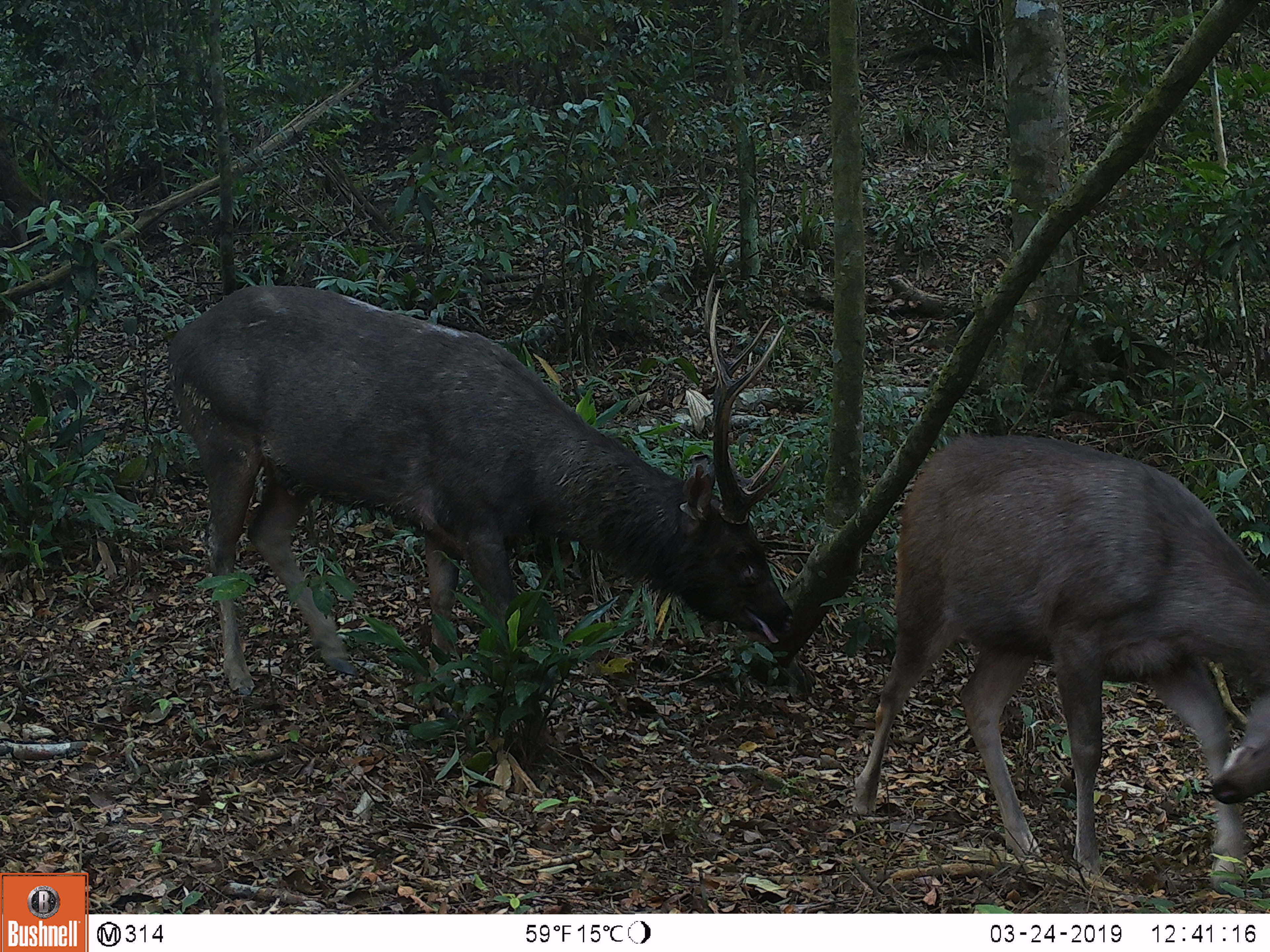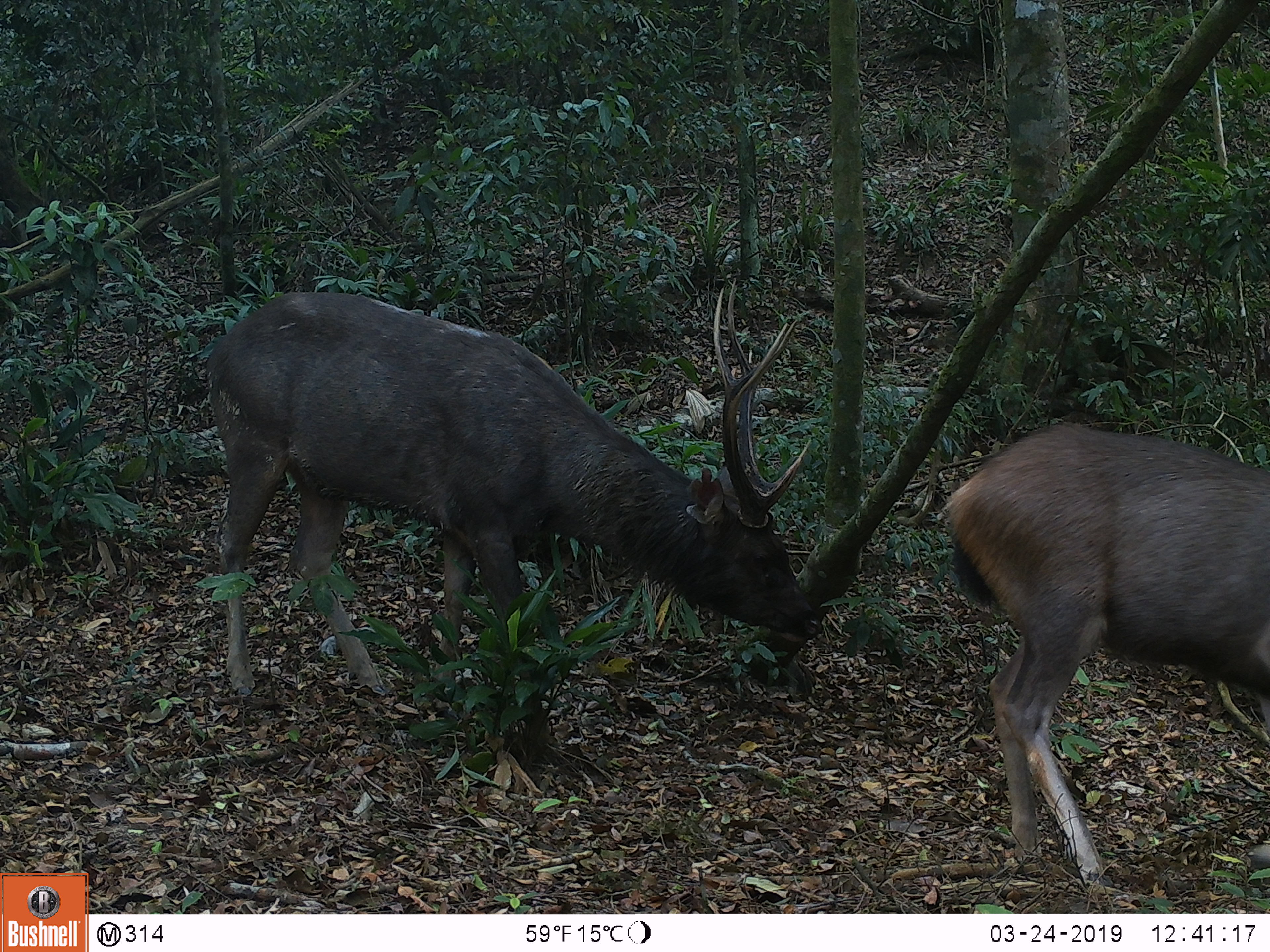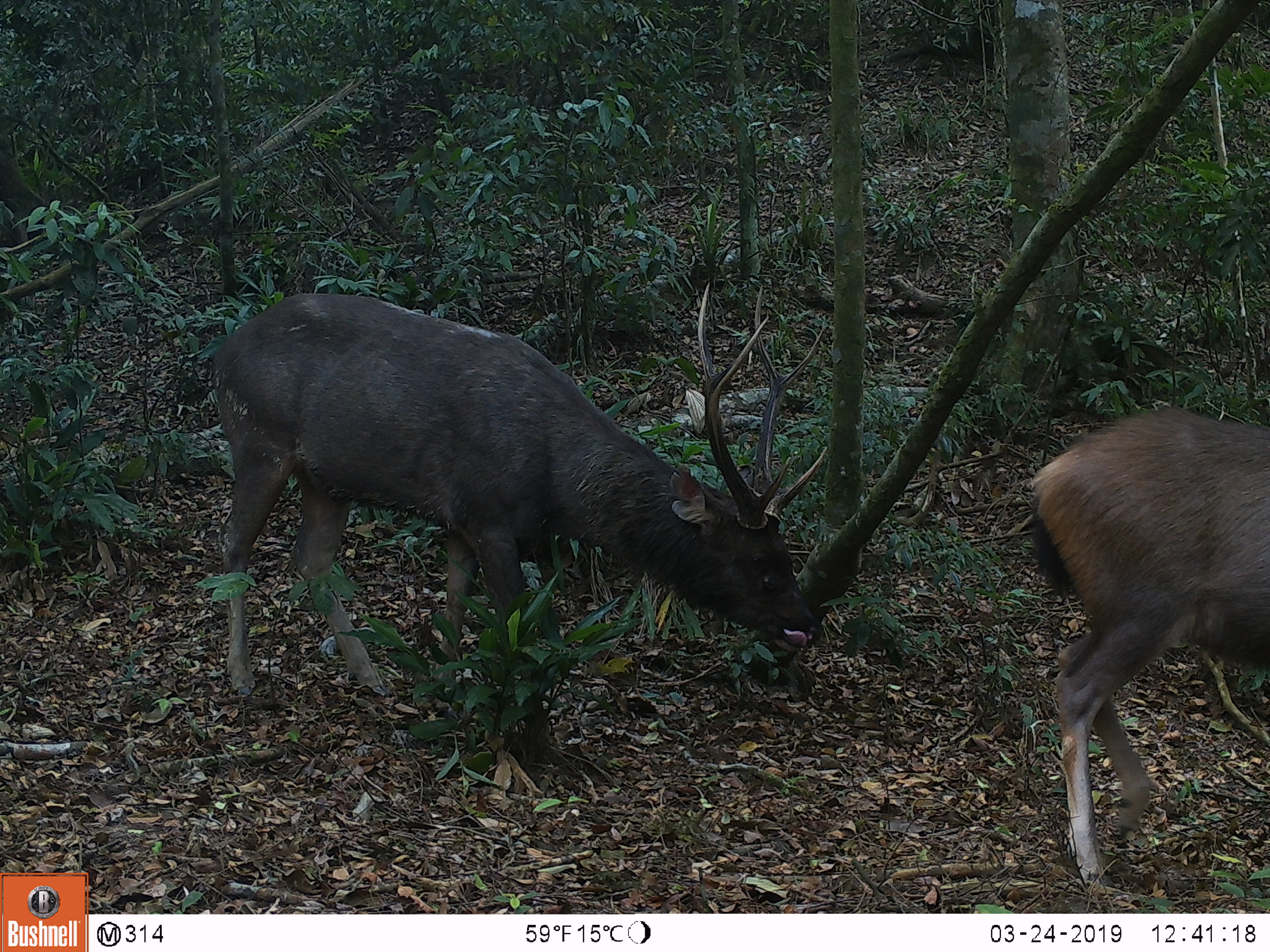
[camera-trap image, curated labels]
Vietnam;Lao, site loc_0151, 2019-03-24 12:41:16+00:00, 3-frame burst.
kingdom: Animalia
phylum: Chordata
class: Mammalia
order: Artiodactyla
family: Cervidae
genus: Rusa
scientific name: Rusa unicolor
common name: sambar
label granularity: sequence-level